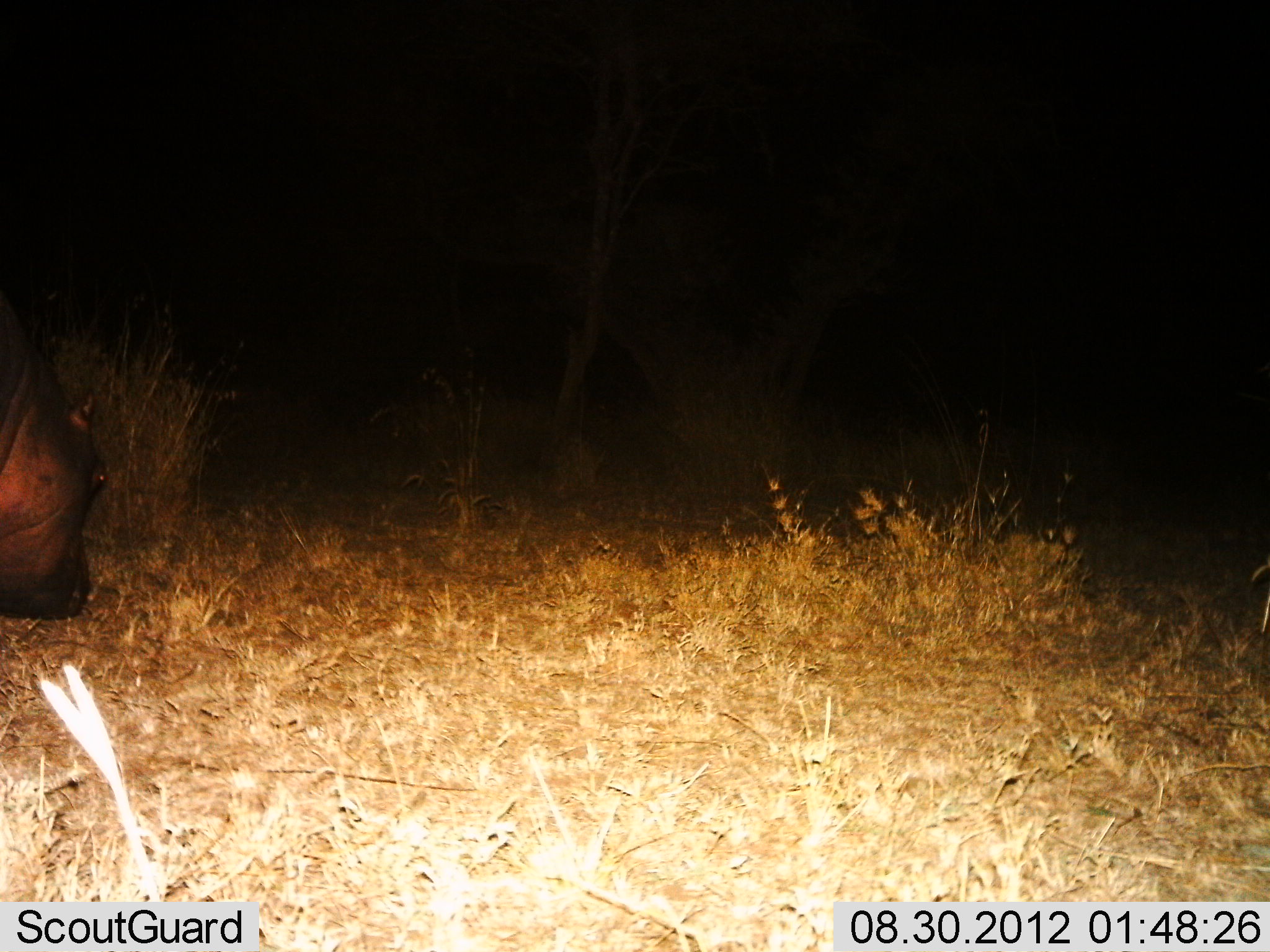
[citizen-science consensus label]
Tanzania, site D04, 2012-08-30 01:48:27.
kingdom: Animalia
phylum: Chordata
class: Mammalia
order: Artiodactyla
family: Hippopotamidae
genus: Hippopotamus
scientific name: Hippopotamus amphibius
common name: hippopotamus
Hippopotamus (Hippopotamus amphibius), count 1. Behavior (volunteer vote fractions): standing 20%, resting 0%, moving 20%, interacting 0%. Young present (vote fraction): 0%. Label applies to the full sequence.